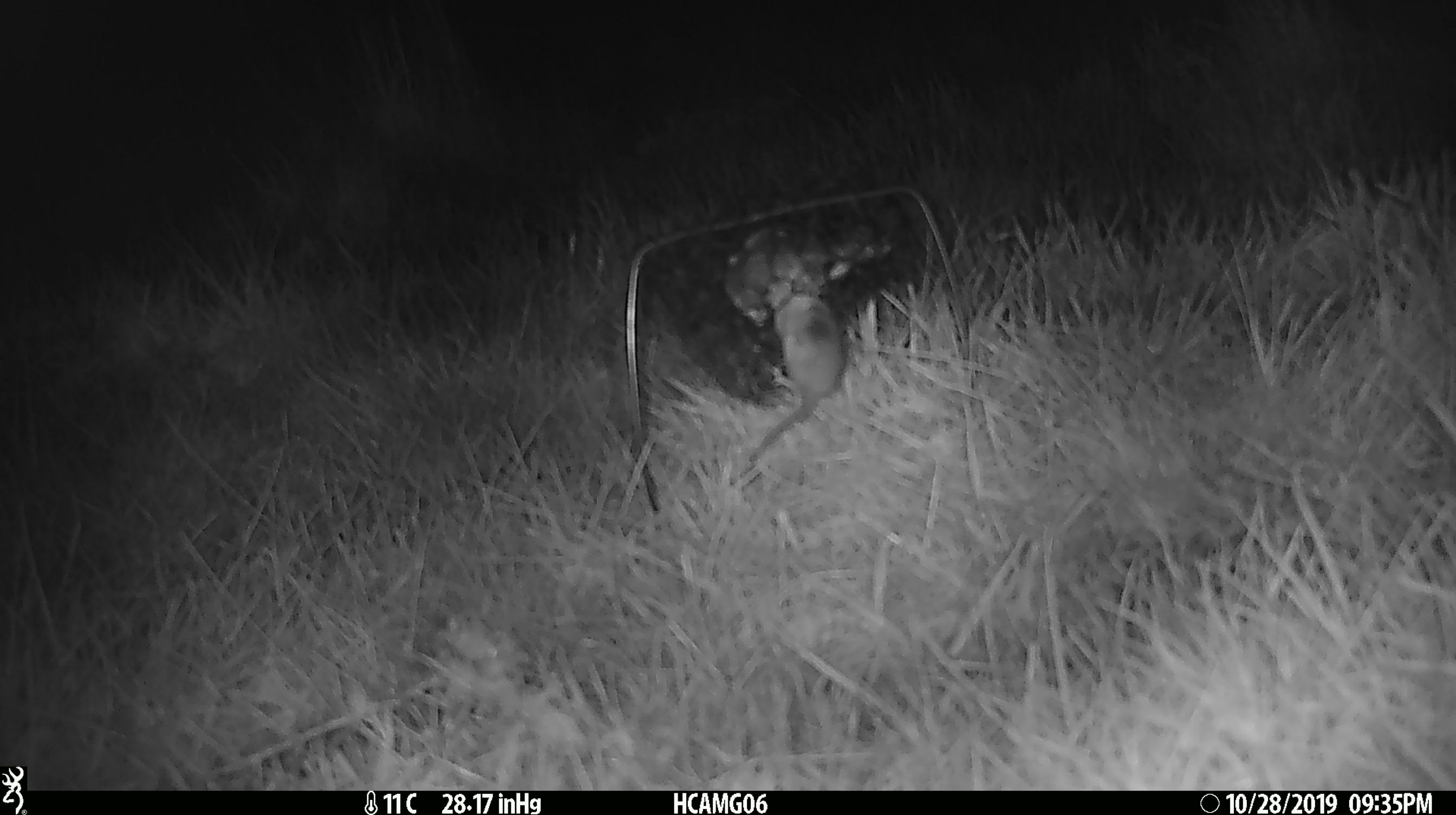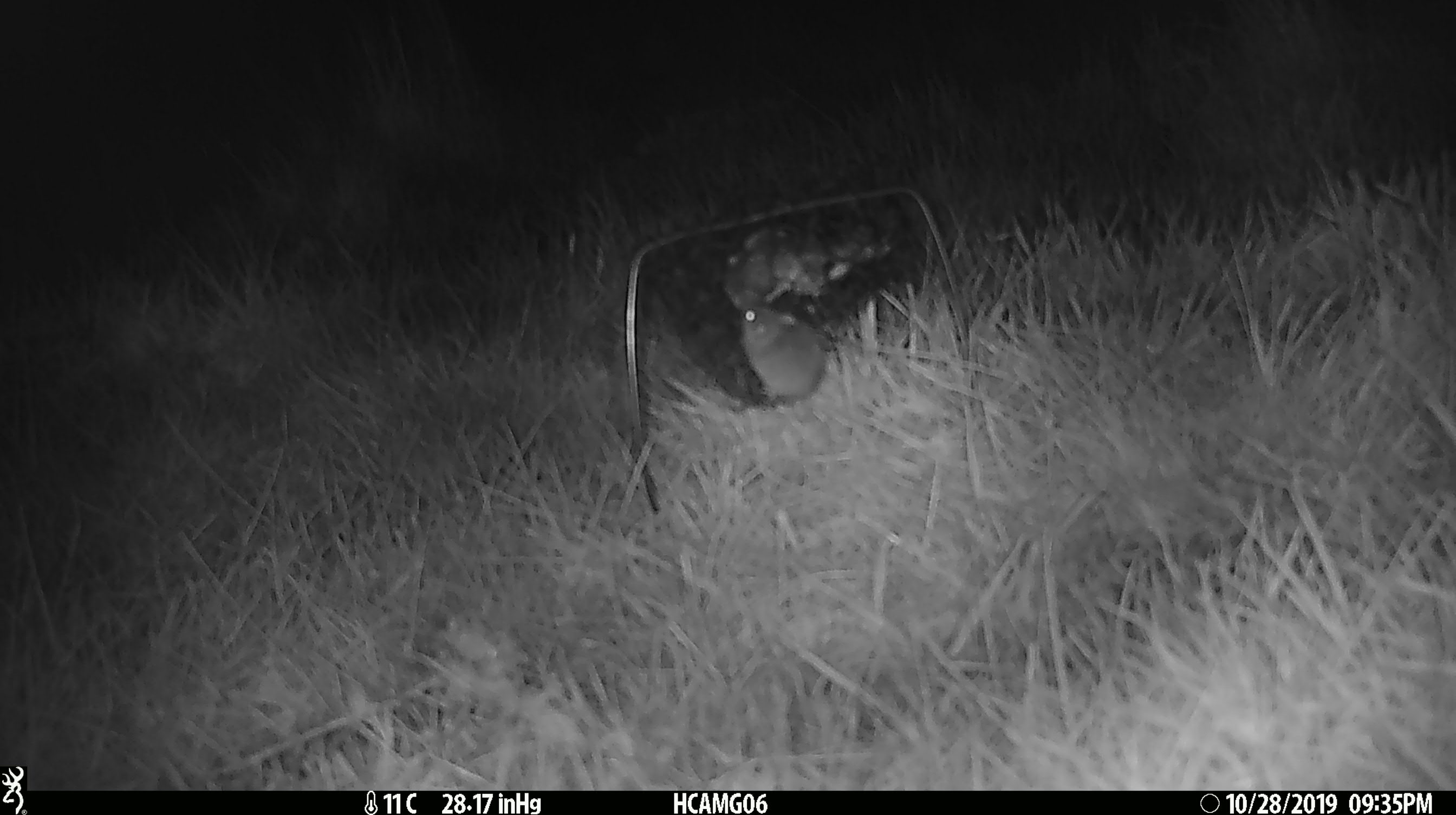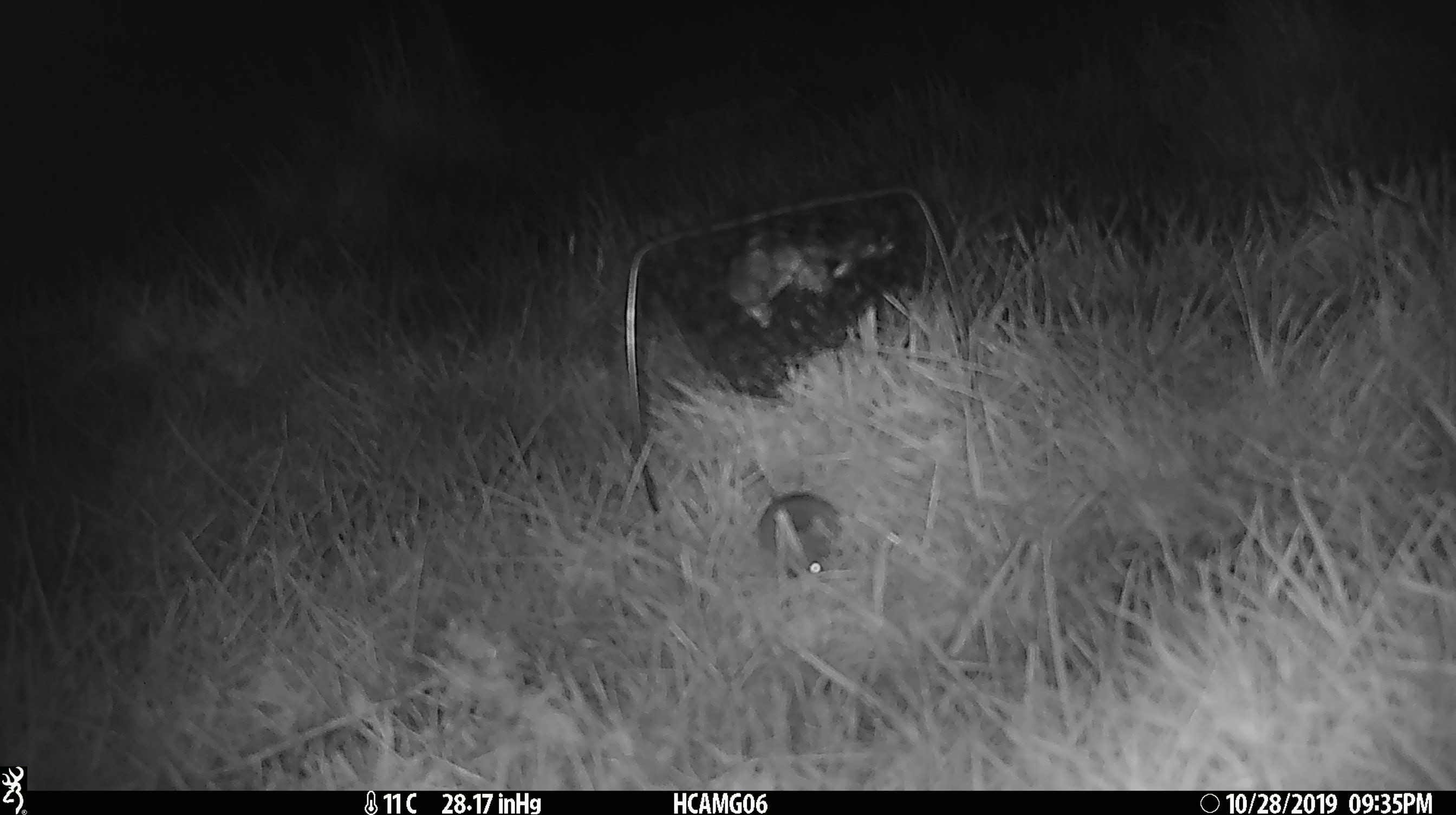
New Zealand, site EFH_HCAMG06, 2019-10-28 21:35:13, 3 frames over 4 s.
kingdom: Animalia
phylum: Chordata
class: Mammalia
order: Rodentia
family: Muridae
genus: Mus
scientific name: Mus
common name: mouse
Mouse (Mus).